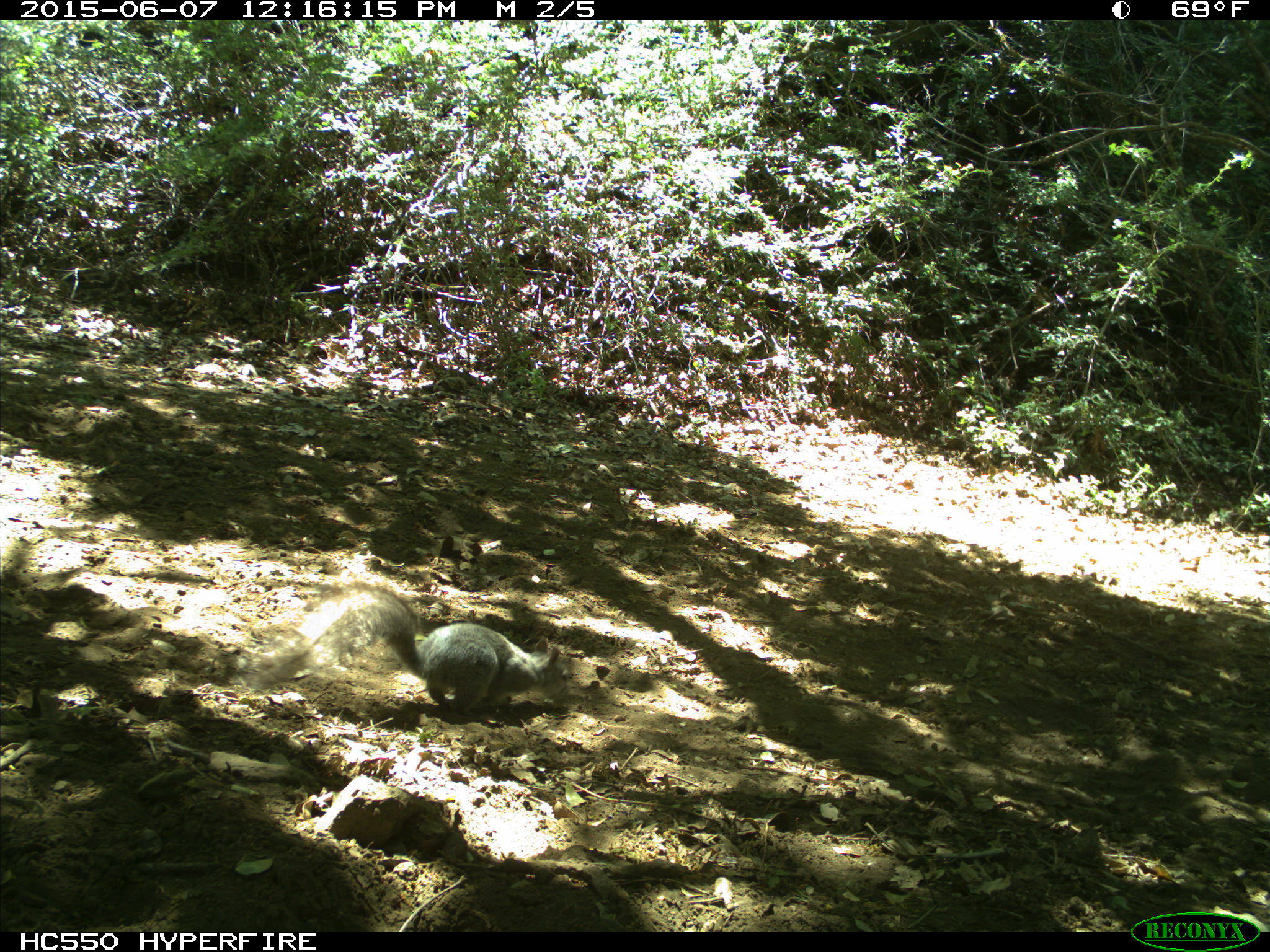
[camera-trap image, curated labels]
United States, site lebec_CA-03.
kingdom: Animalia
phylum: Chordata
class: Mammalia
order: Rodentia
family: Sciuridae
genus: Sciurus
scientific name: Sciurus carolinensis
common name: eastern gray squirrel